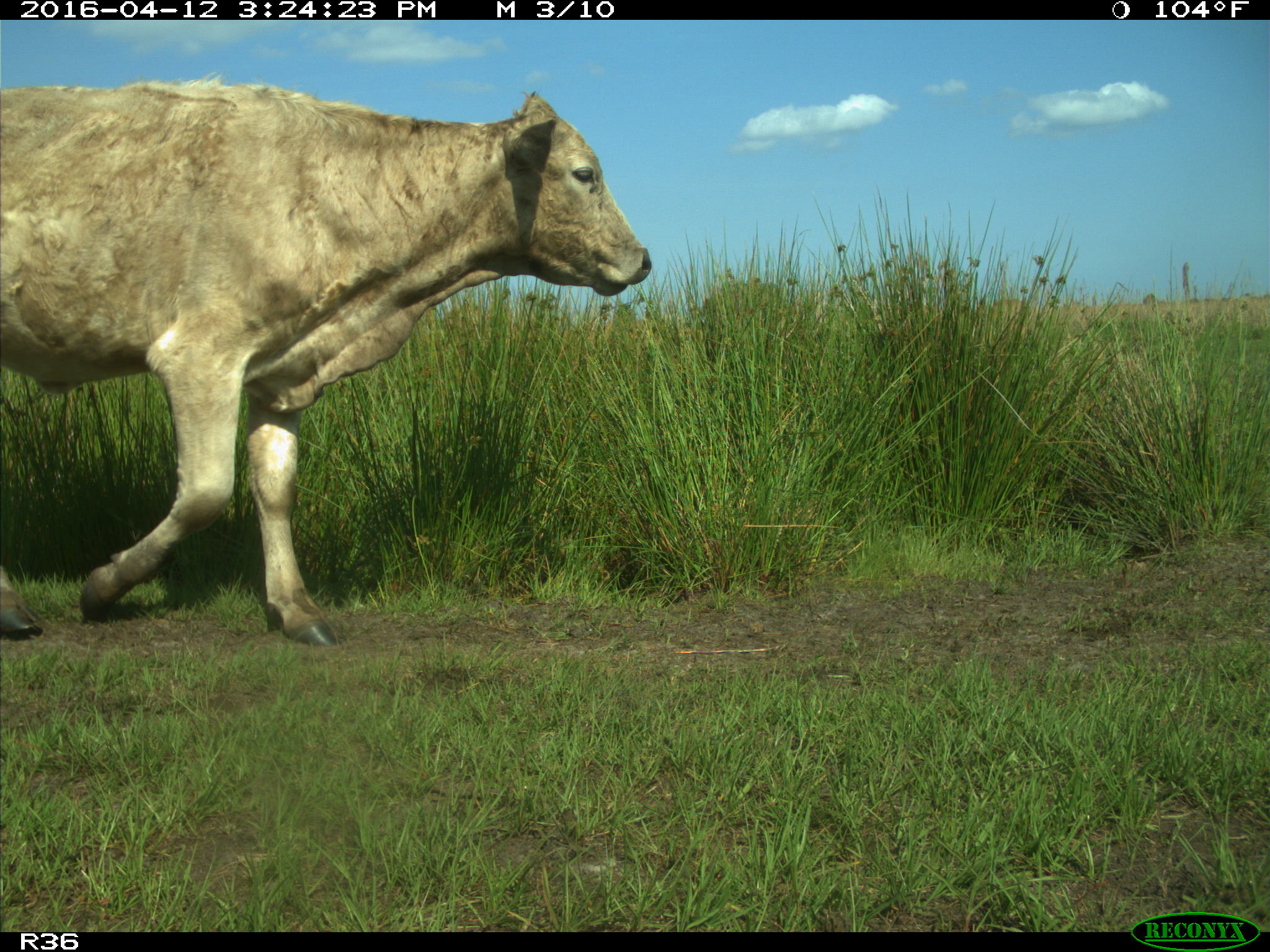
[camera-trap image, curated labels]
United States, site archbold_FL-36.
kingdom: Animalia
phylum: Chordata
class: Mammalia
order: Artiodactyla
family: Bovidae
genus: Bos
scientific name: Bos taurus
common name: domestic cow